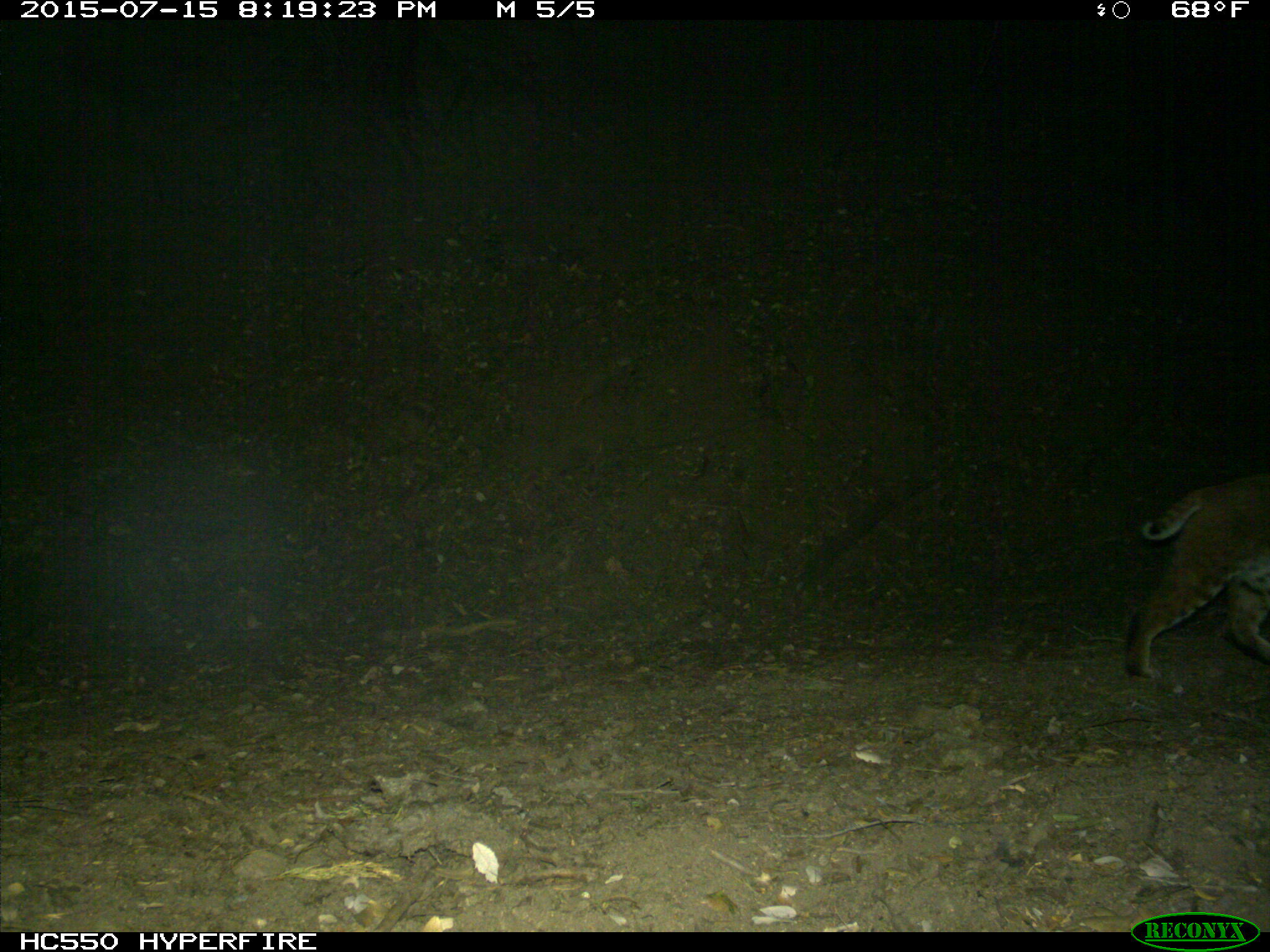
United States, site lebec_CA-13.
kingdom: Animalia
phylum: Chordata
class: Mammalia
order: Carnivora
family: Felidae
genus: Lynx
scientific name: Lynx rufus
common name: bobcat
Lynx rufus (bobcat).